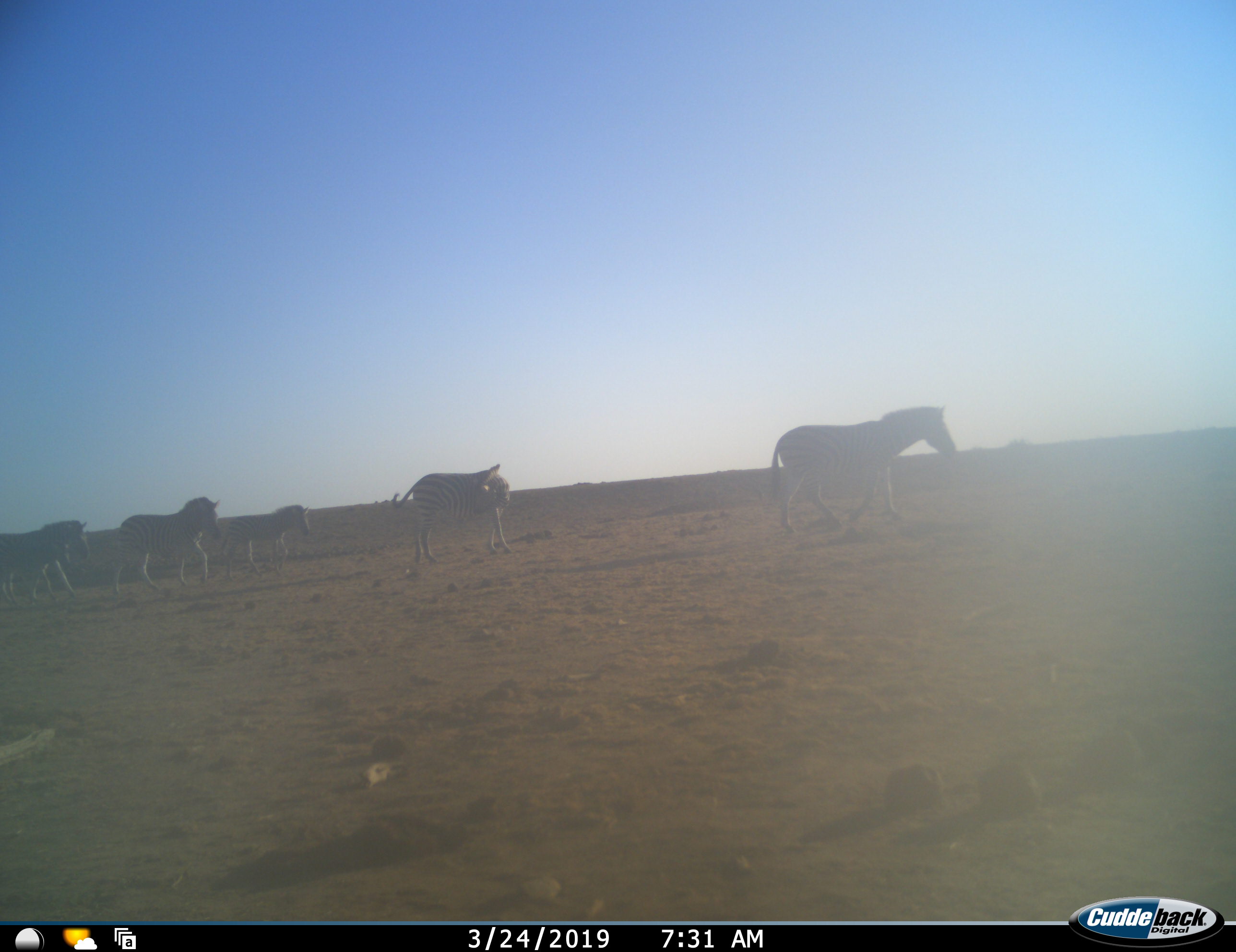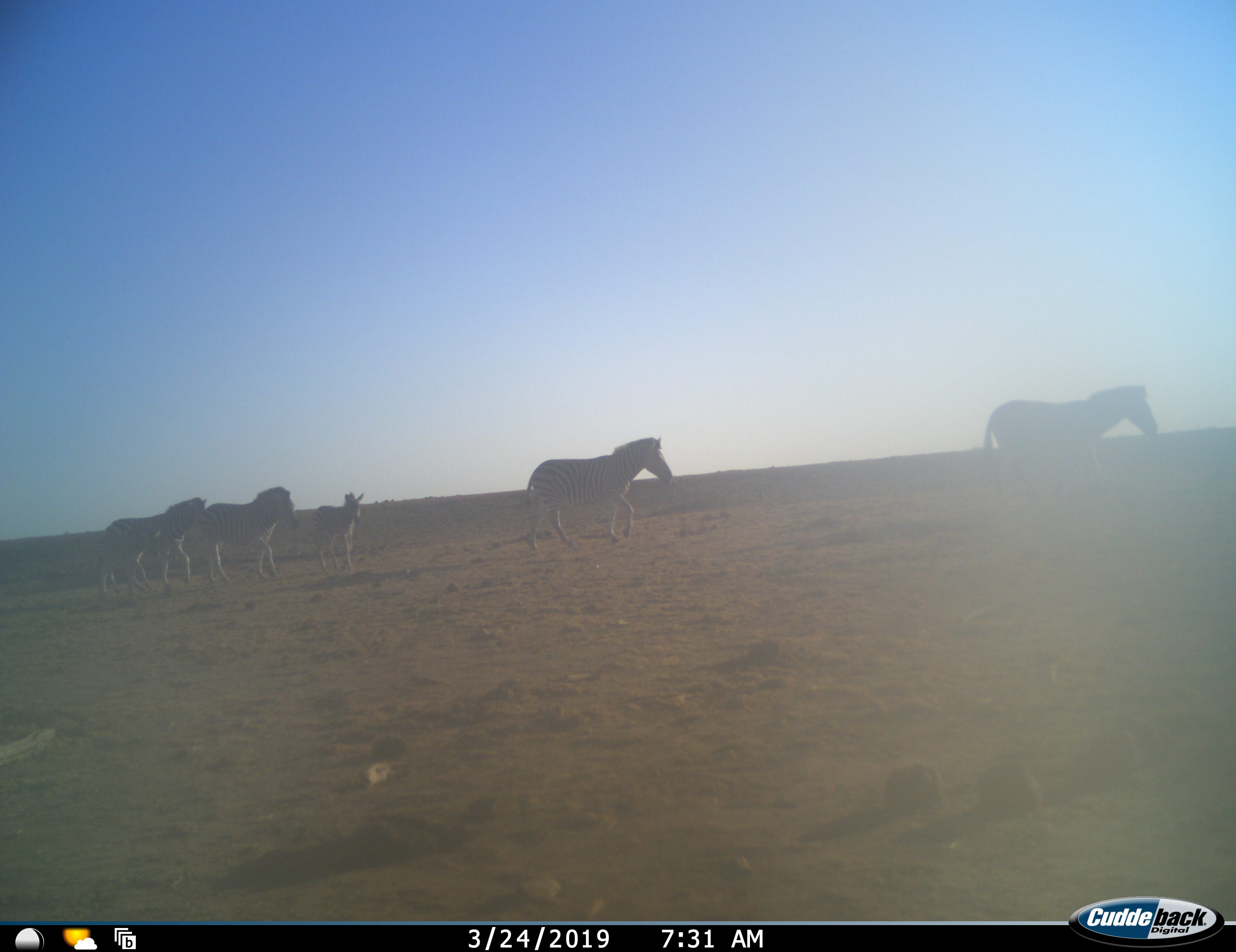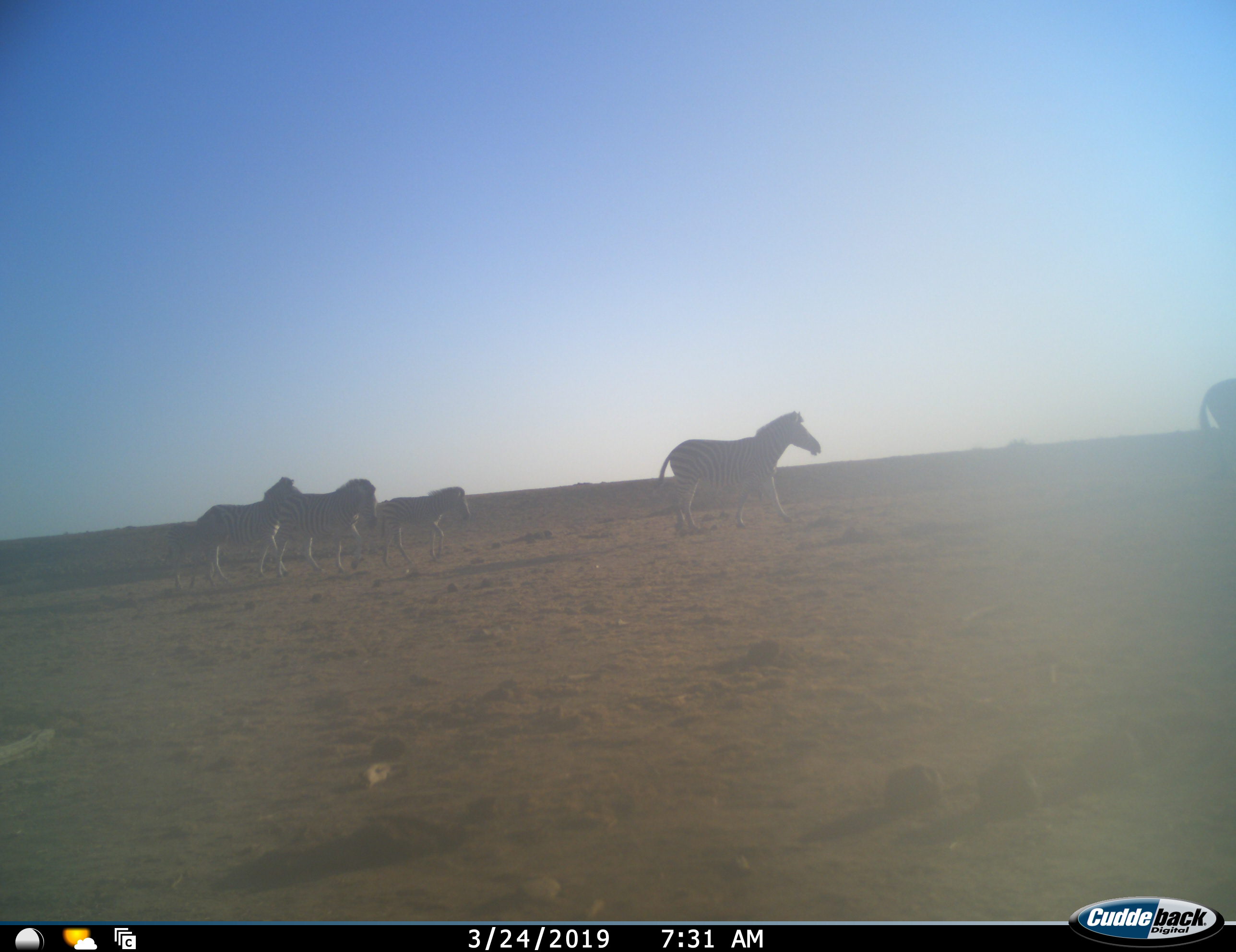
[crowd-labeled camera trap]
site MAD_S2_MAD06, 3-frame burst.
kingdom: Animalia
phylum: Chordata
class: Mammalia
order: Perissodactyla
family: Equidae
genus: Equus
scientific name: Equus quagga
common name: plains zebra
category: zebraplains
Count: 5.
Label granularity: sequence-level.